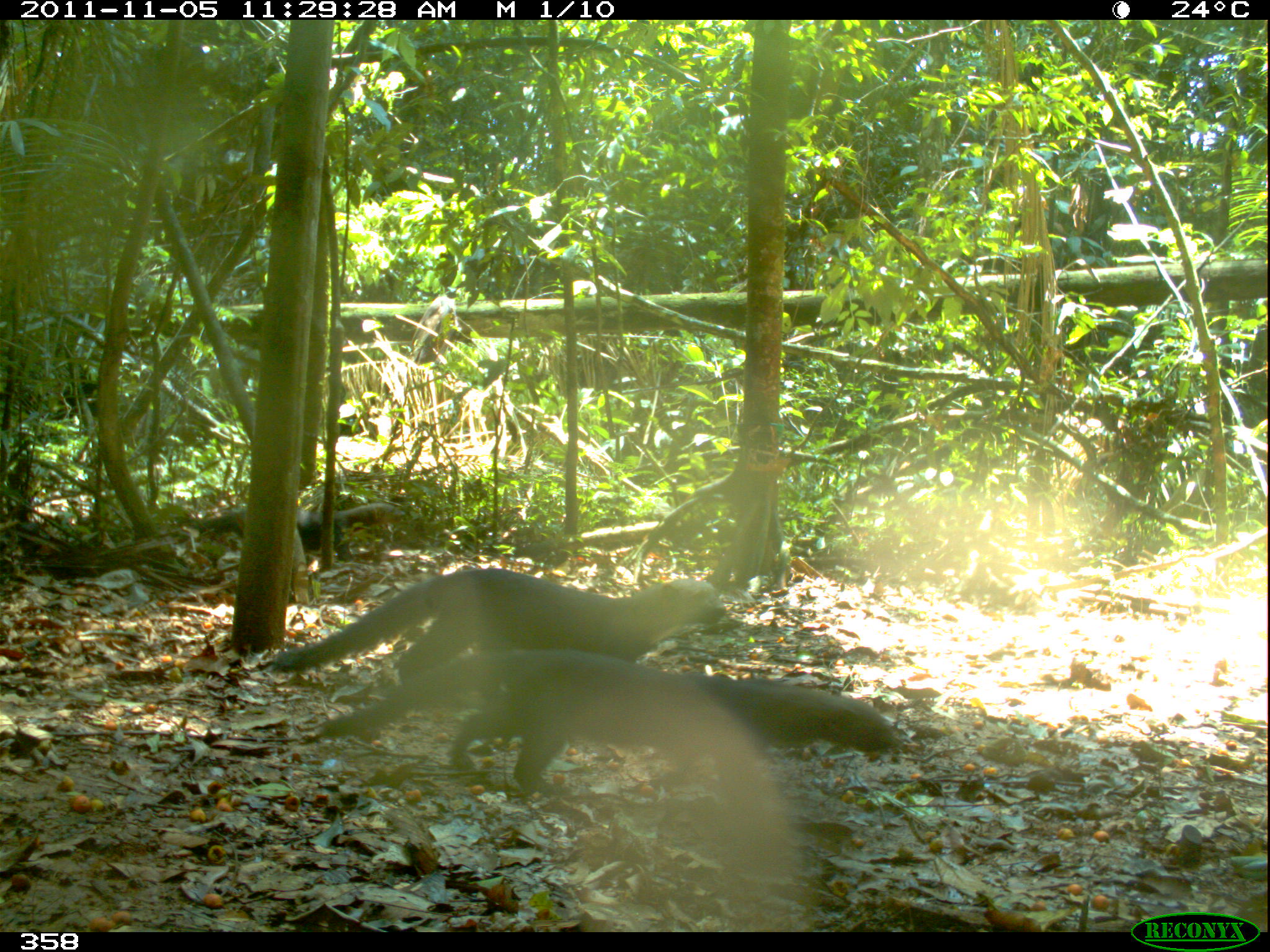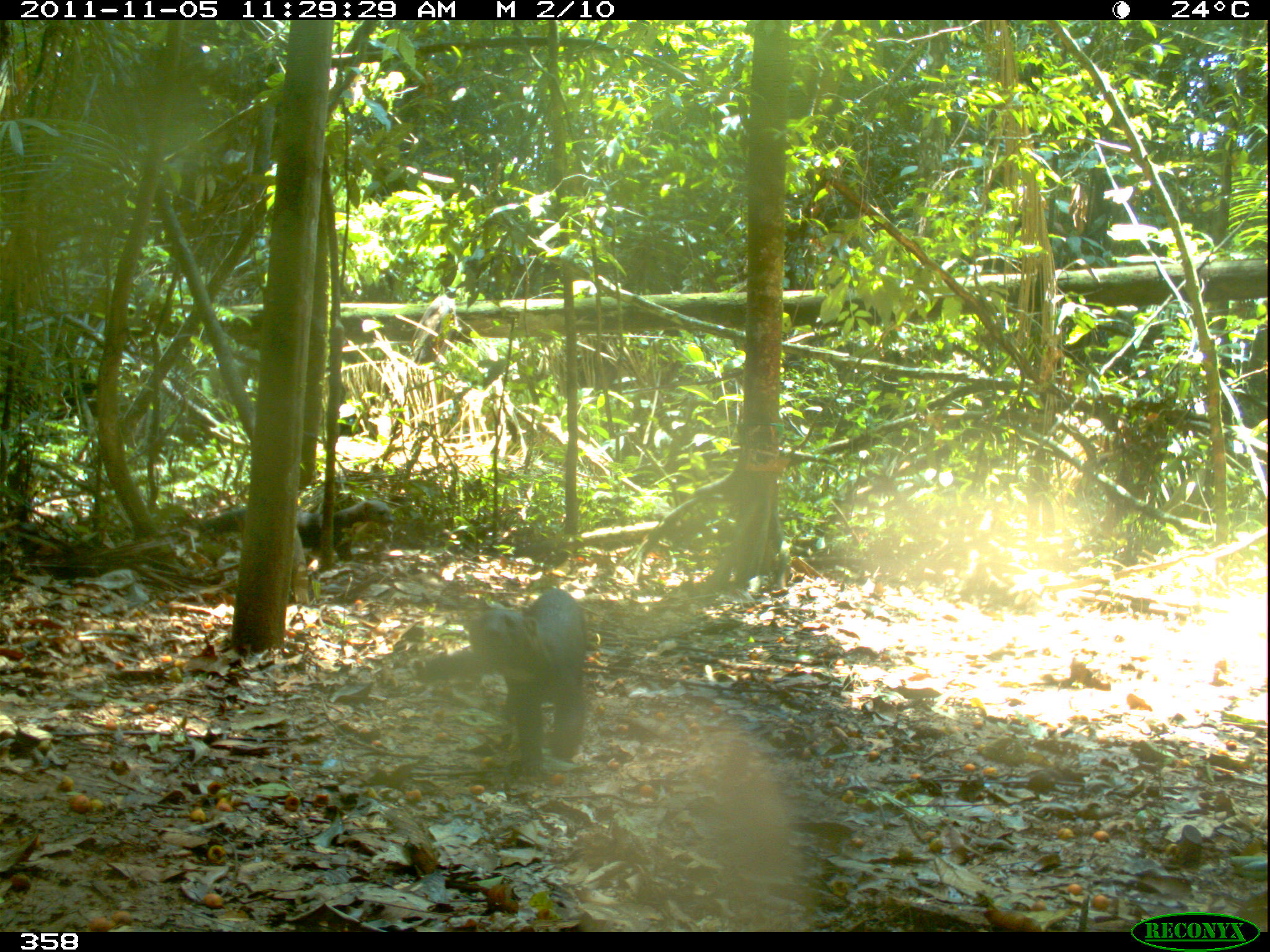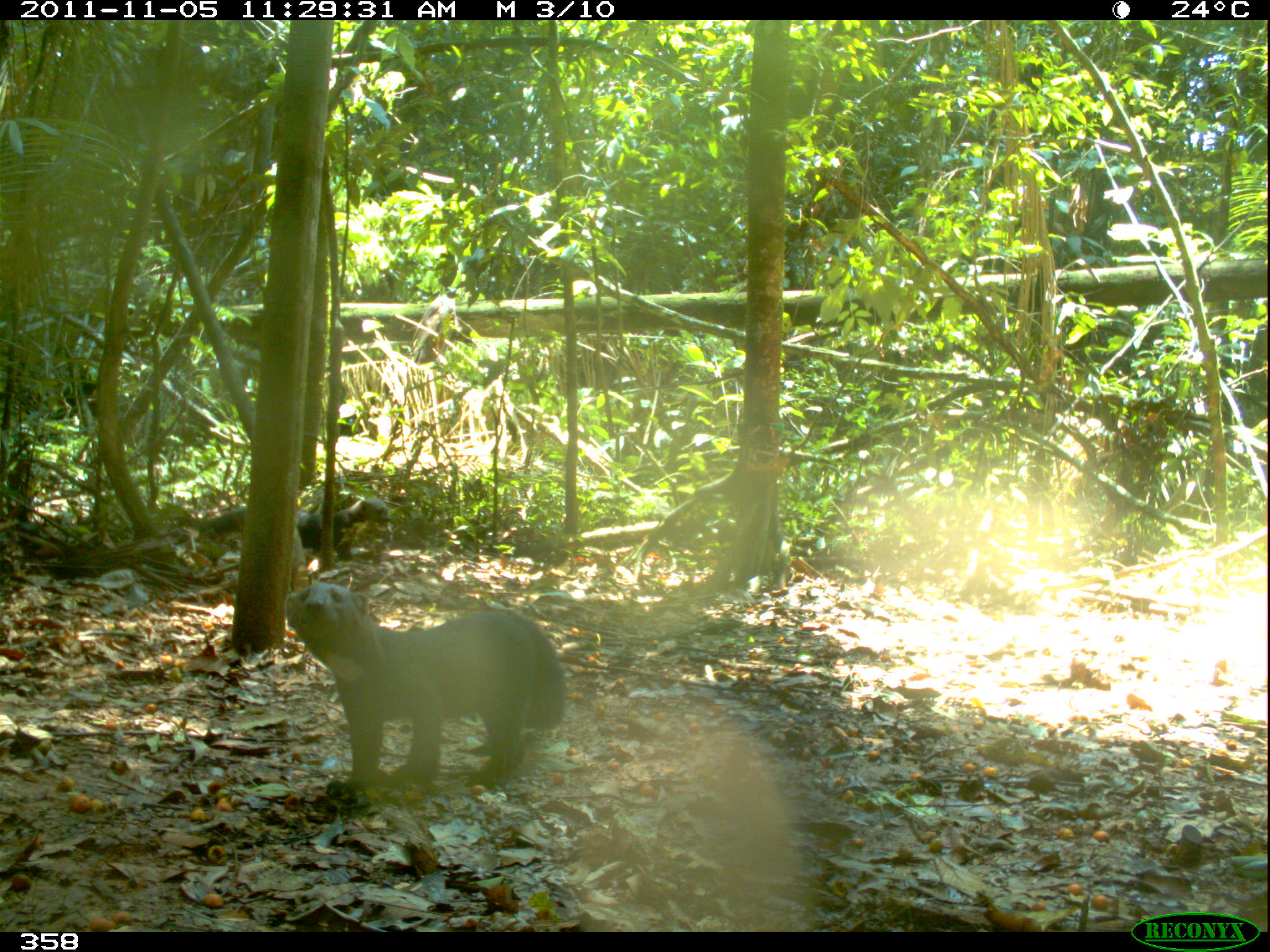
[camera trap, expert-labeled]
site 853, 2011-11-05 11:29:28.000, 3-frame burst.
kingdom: Animalia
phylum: Chordata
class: Mammalia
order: Carnivora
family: Mustelidae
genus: Eira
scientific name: Eira barbara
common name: tayra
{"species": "Eira barbara (tayra)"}